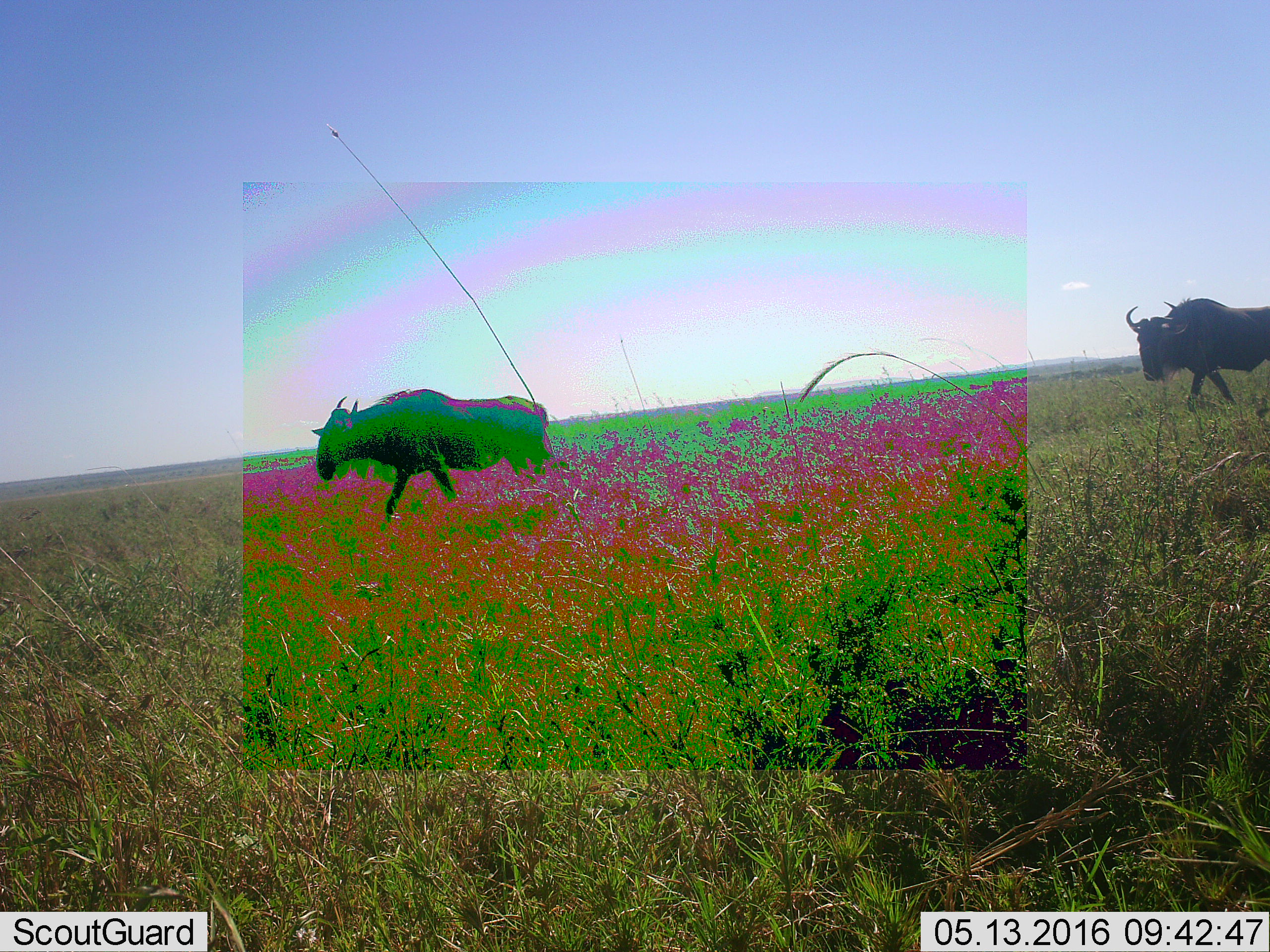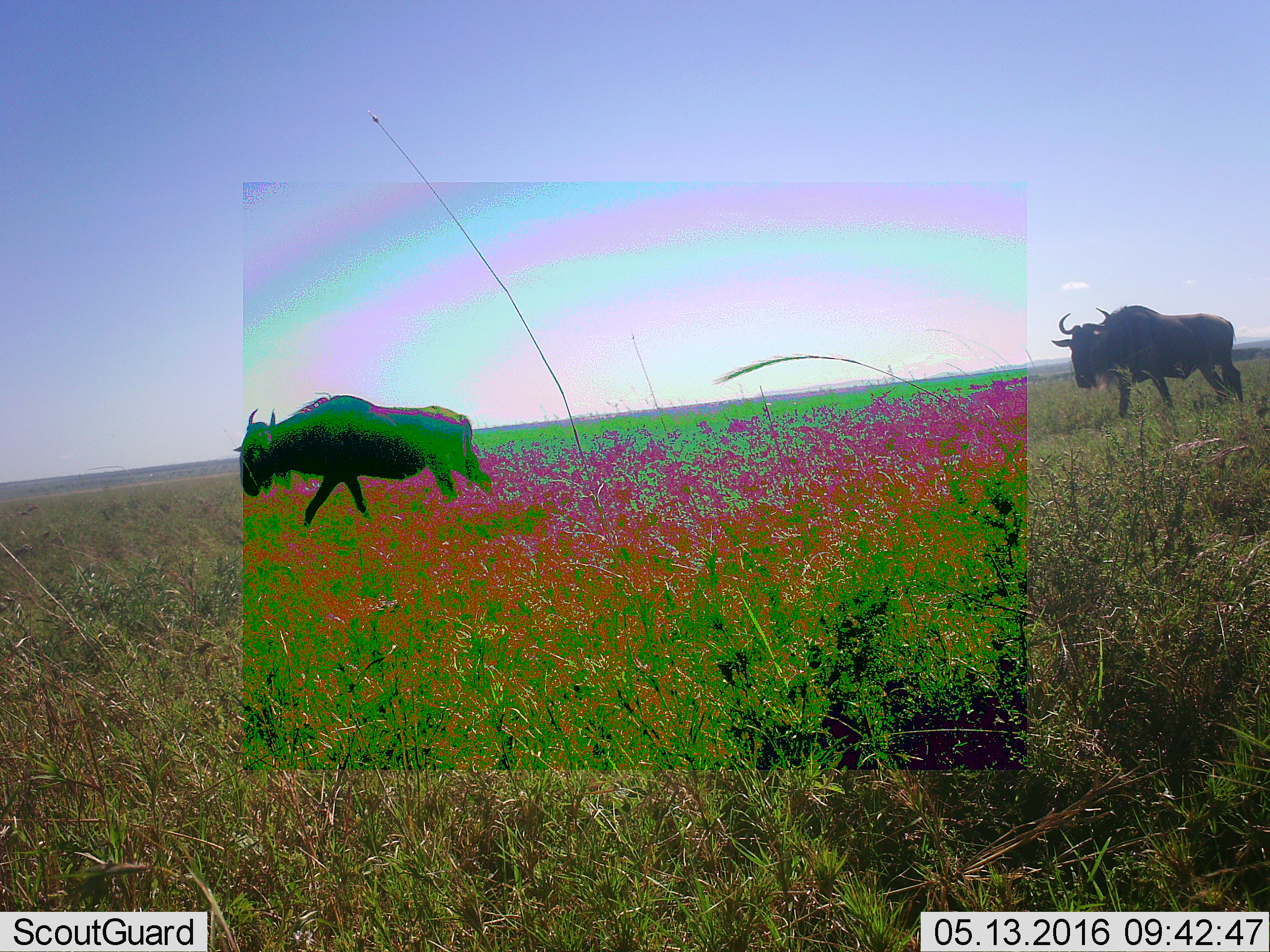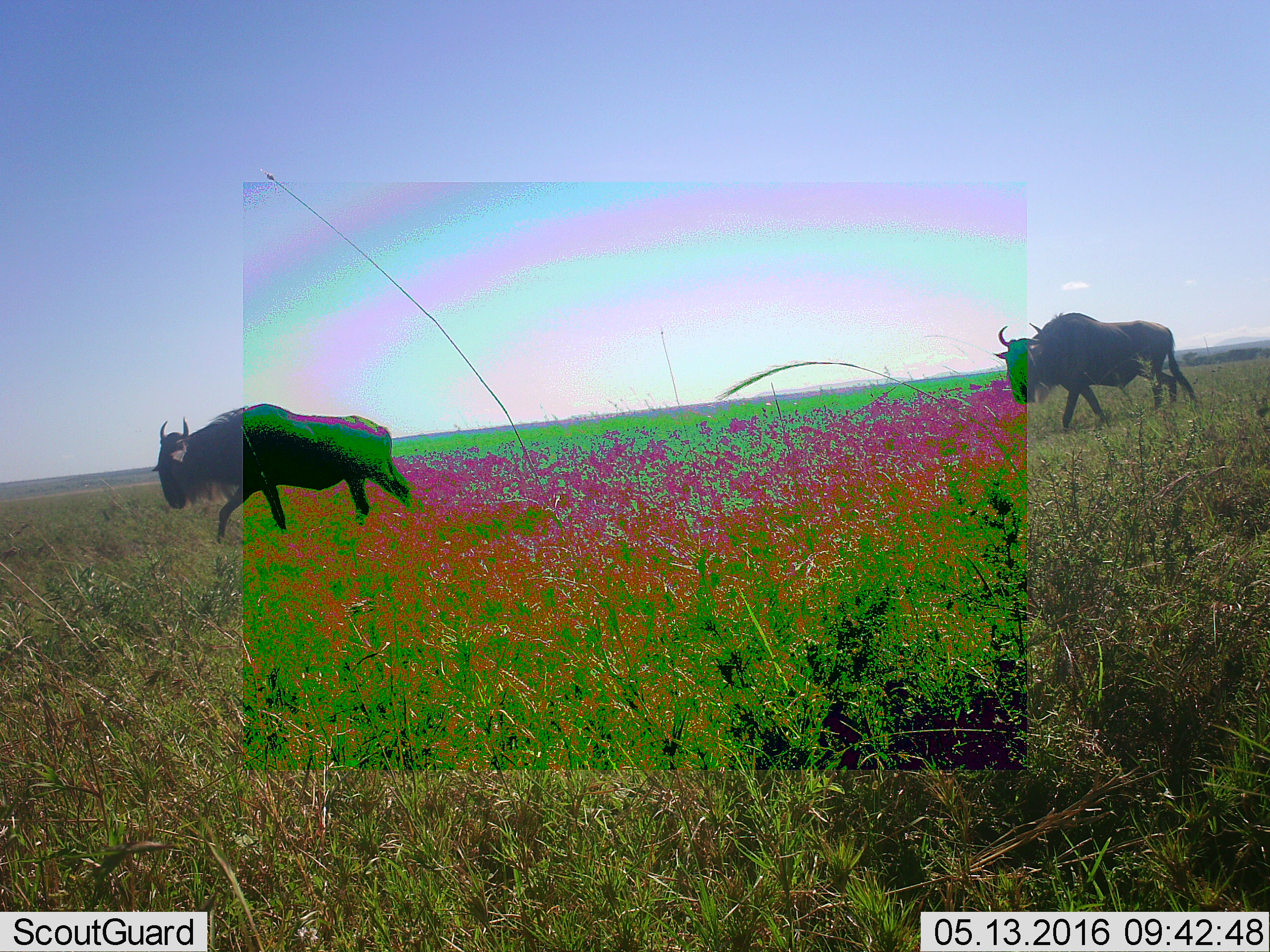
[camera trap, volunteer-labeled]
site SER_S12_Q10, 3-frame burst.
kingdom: Animalia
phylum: Chordata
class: Mammalia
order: Artiodactyla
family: Bovidae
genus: Connochaetes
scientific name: Connochaetes taurinus taurinus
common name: blue wildebeest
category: wildebeestblue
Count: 2.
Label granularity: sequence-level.